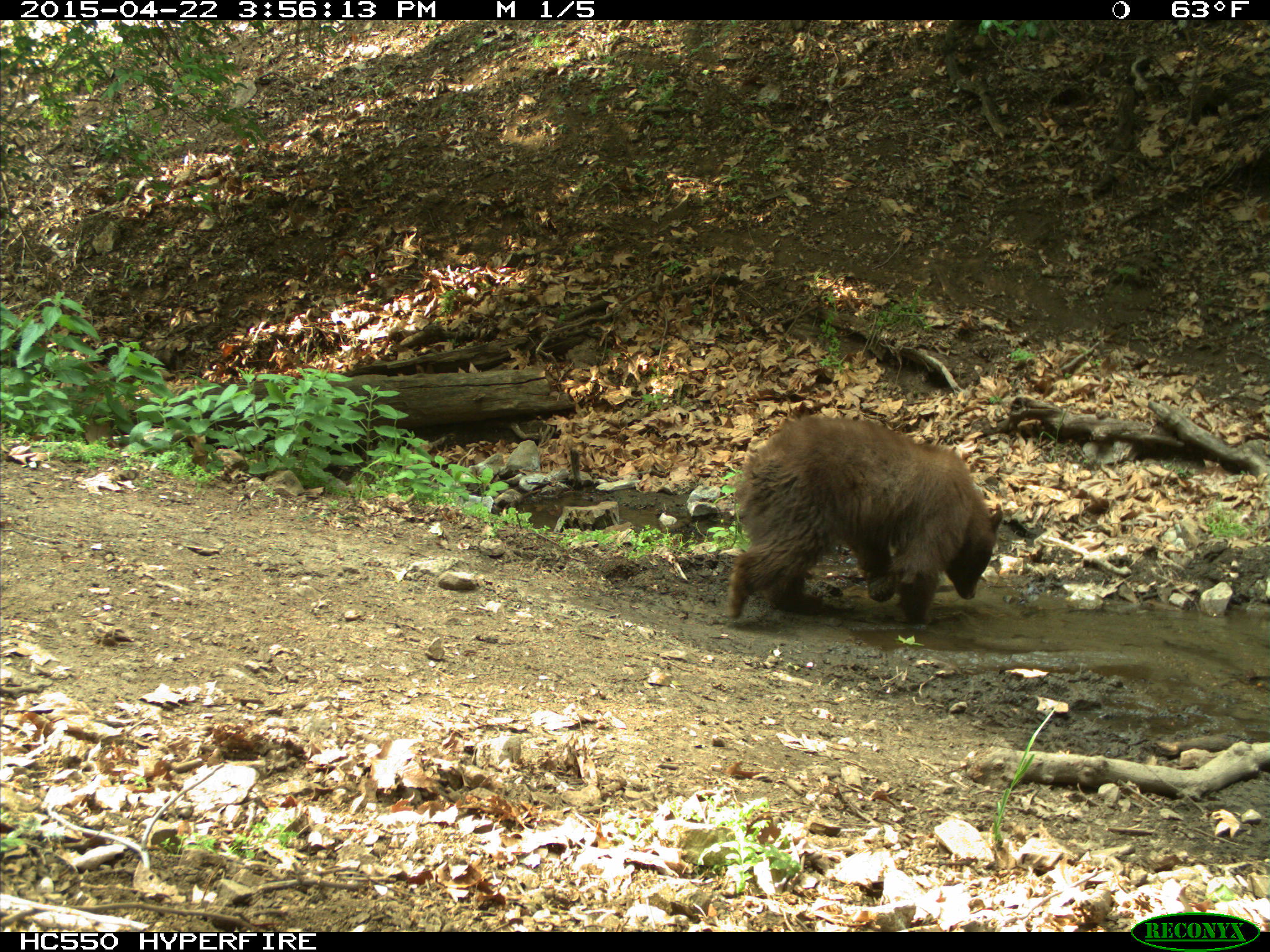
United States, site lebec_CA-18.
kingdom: Animalia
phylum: Chordata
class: Mammalia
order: Carnivora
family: Ursidae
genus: Ursus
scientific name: Ursus americanus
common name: american black bear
Ursus americanus (american black bear).